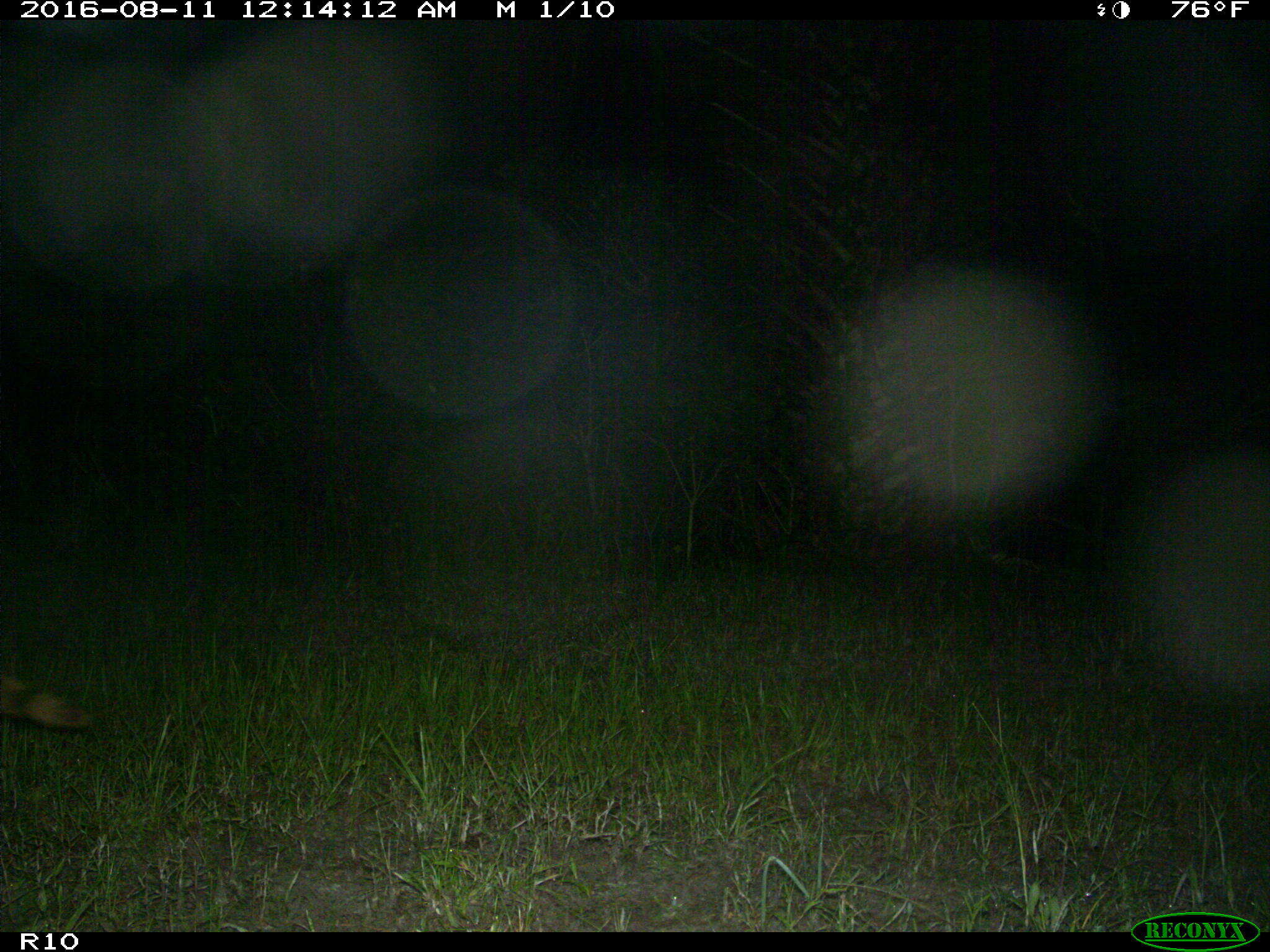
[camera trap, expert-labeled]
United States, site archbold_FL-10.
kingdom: Animalia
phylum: Chordata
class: Mammalia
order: Carnivora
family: Procyonidae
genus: Procyon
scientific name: Procyon lotor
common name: common raccoon